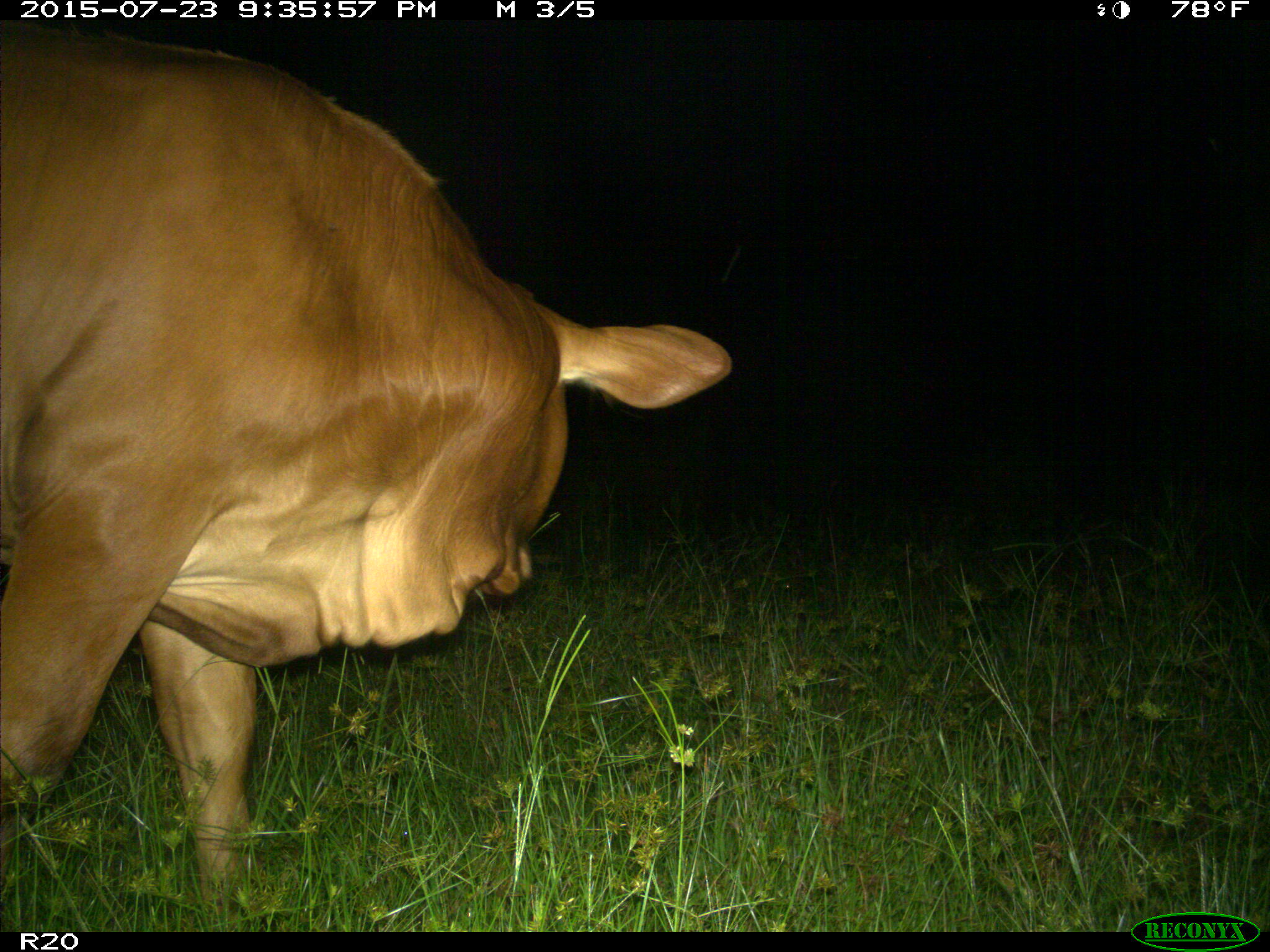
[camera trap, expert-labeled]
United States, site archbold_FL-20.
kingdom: Animalia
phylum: Chordata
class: Mammalia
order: Artiodactyla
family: Bovidae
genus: Bos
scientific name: Bos taurus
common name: domestic cow